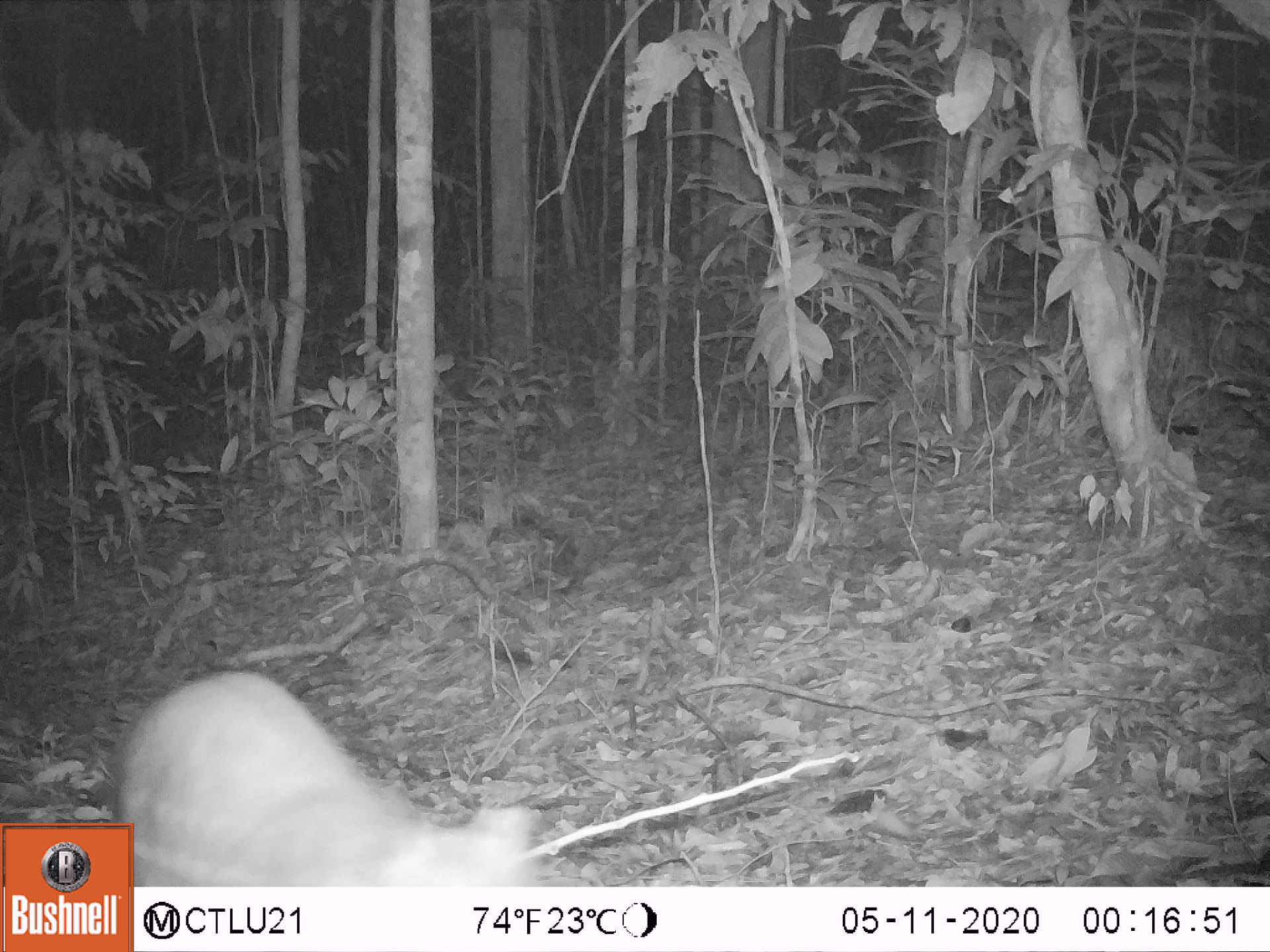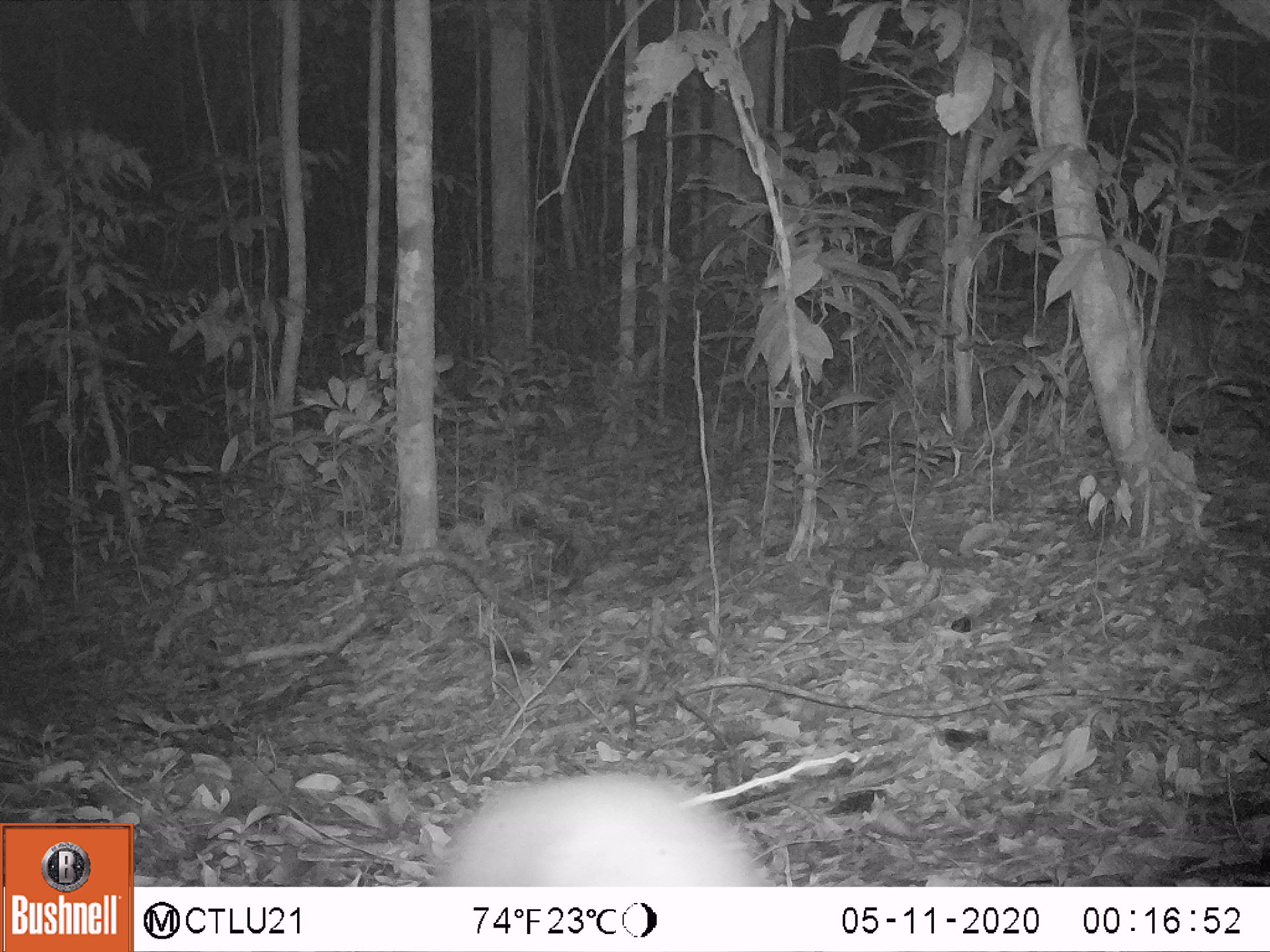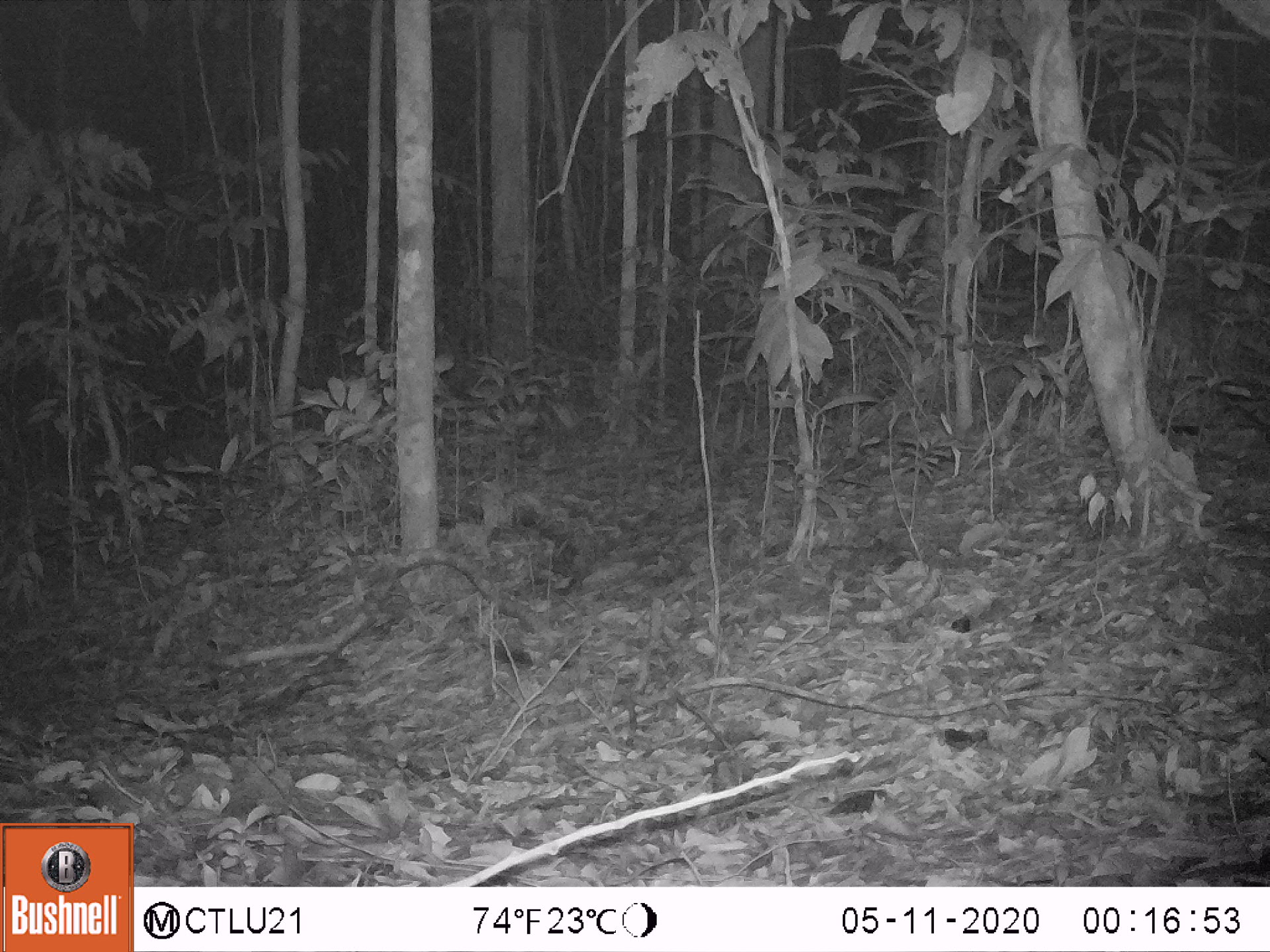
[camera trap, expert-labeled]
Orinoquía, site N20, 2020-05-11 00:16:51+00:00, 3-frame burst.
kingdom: Animalia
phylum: Chordata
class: Mammalia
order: Rodentia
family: Cuniculidae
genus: Cuniculus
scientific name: Cuniculus paca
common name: spotted paca